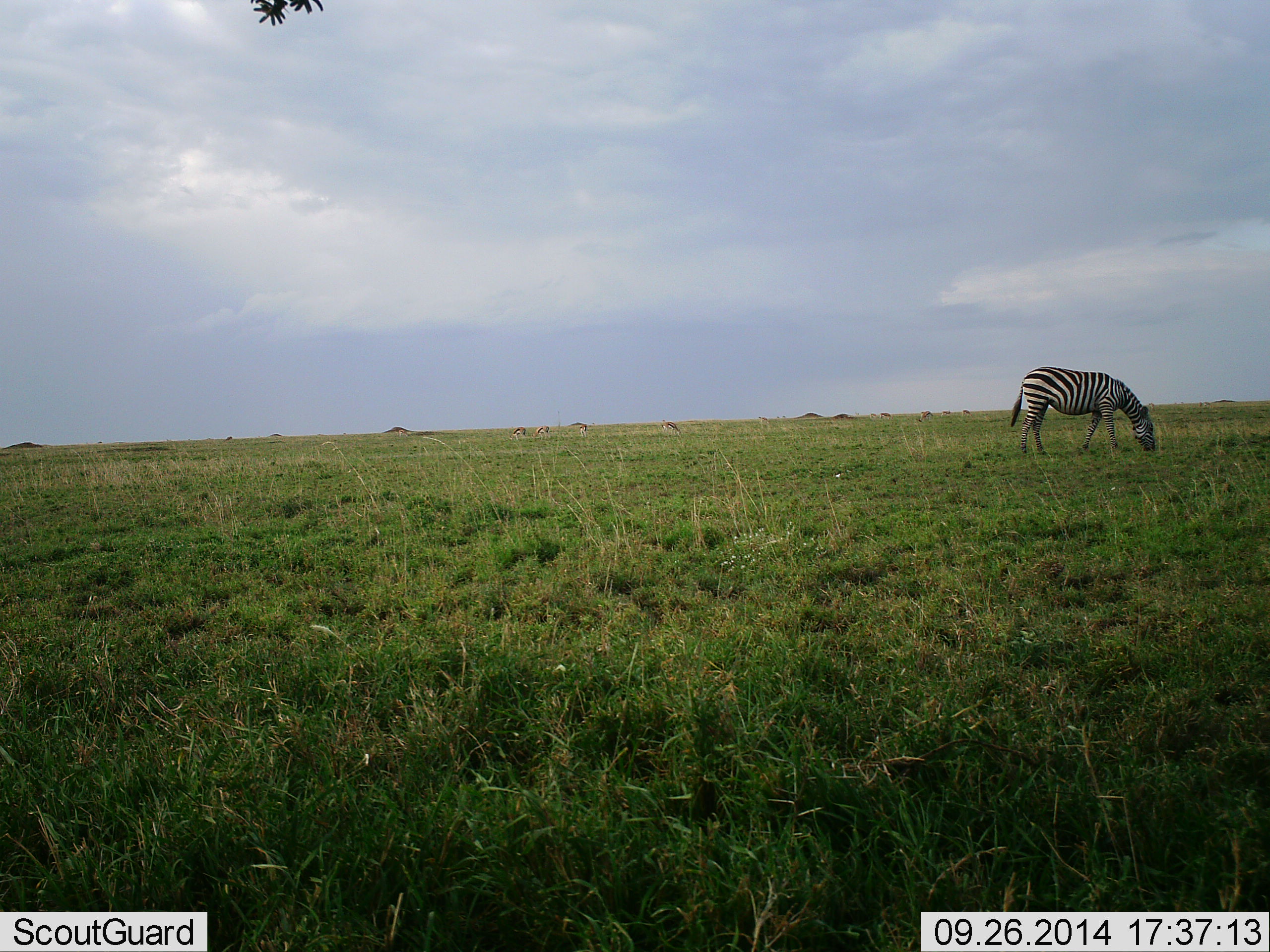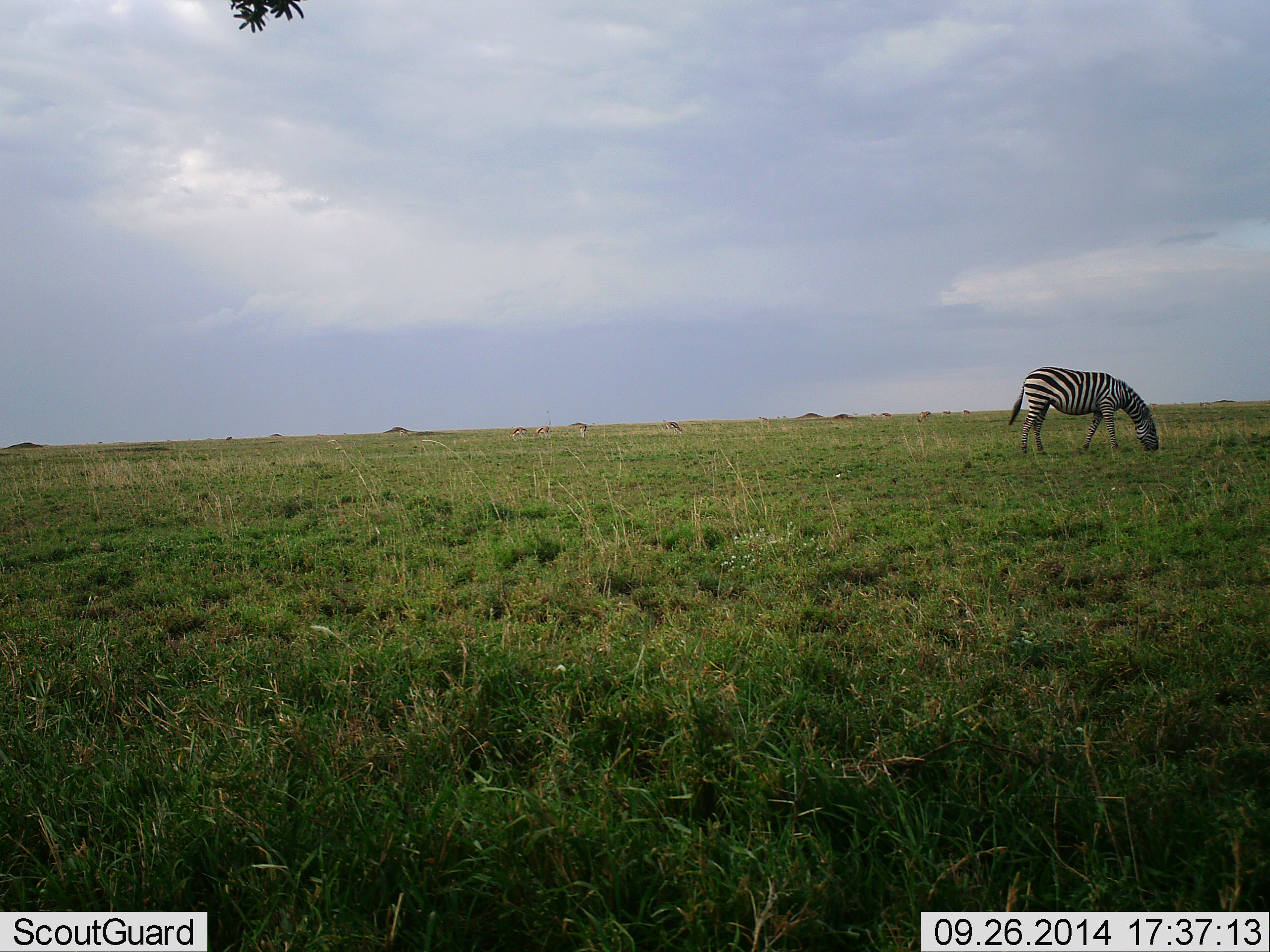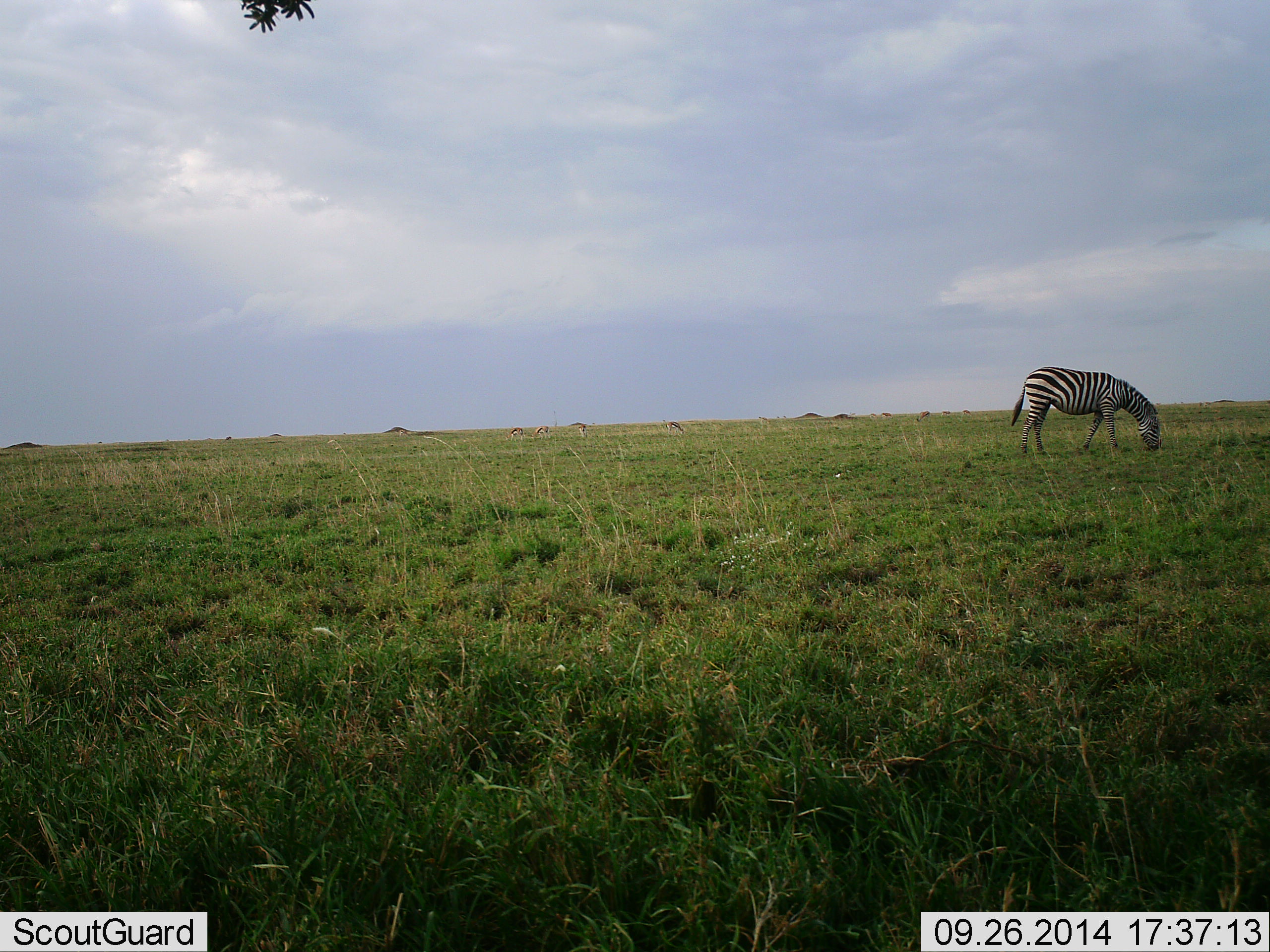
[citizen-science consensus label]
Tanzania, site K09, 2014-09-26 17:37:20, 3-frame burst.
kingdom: Animalia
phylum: Chordata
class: Mammalia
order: Perissodactyla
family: Equidae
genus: Equus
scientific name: Equus quagga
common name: plains zebra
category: zebra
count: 1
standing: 21%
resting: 0%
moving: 0%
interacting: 0%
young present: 0%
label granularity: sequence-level